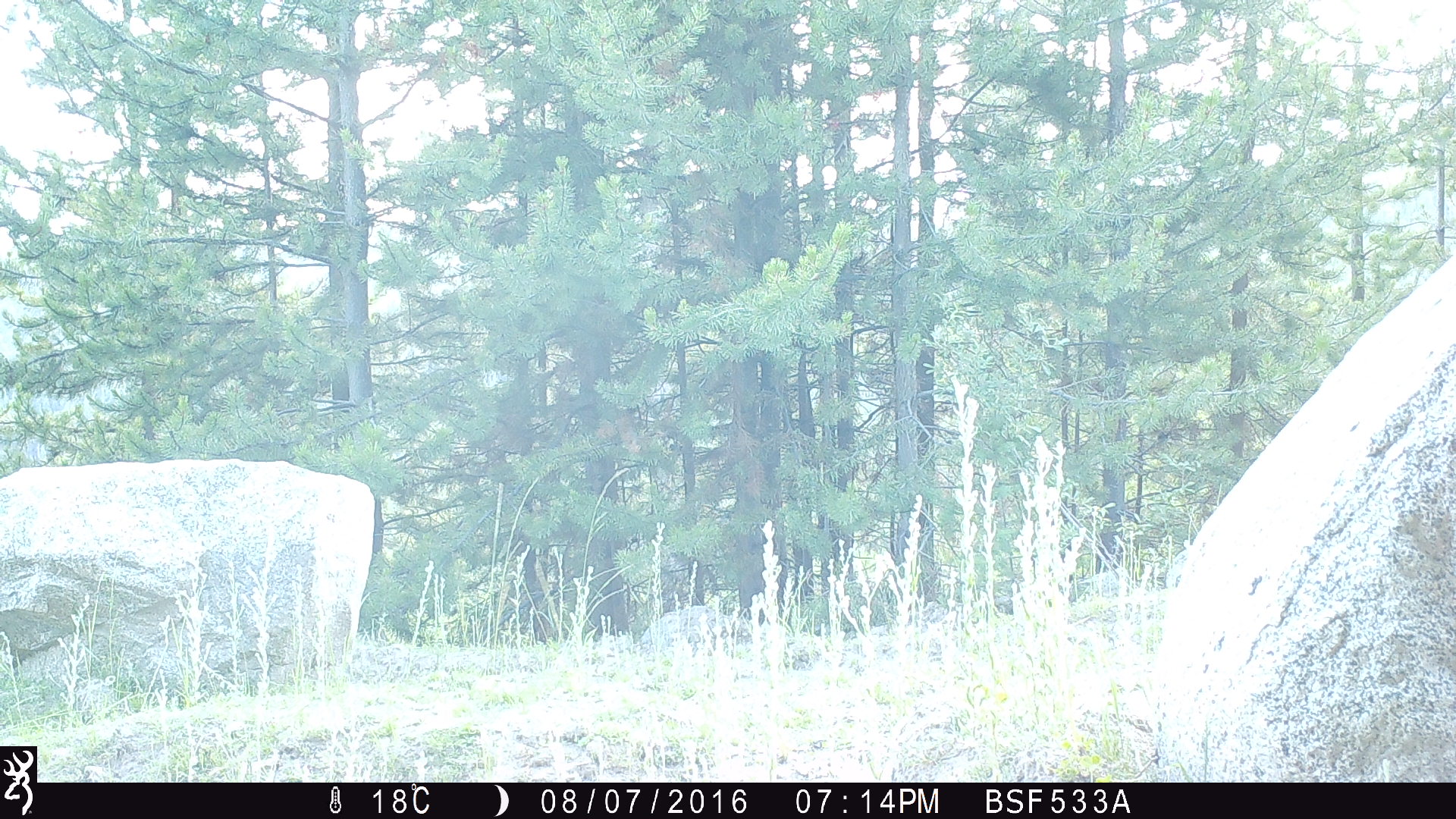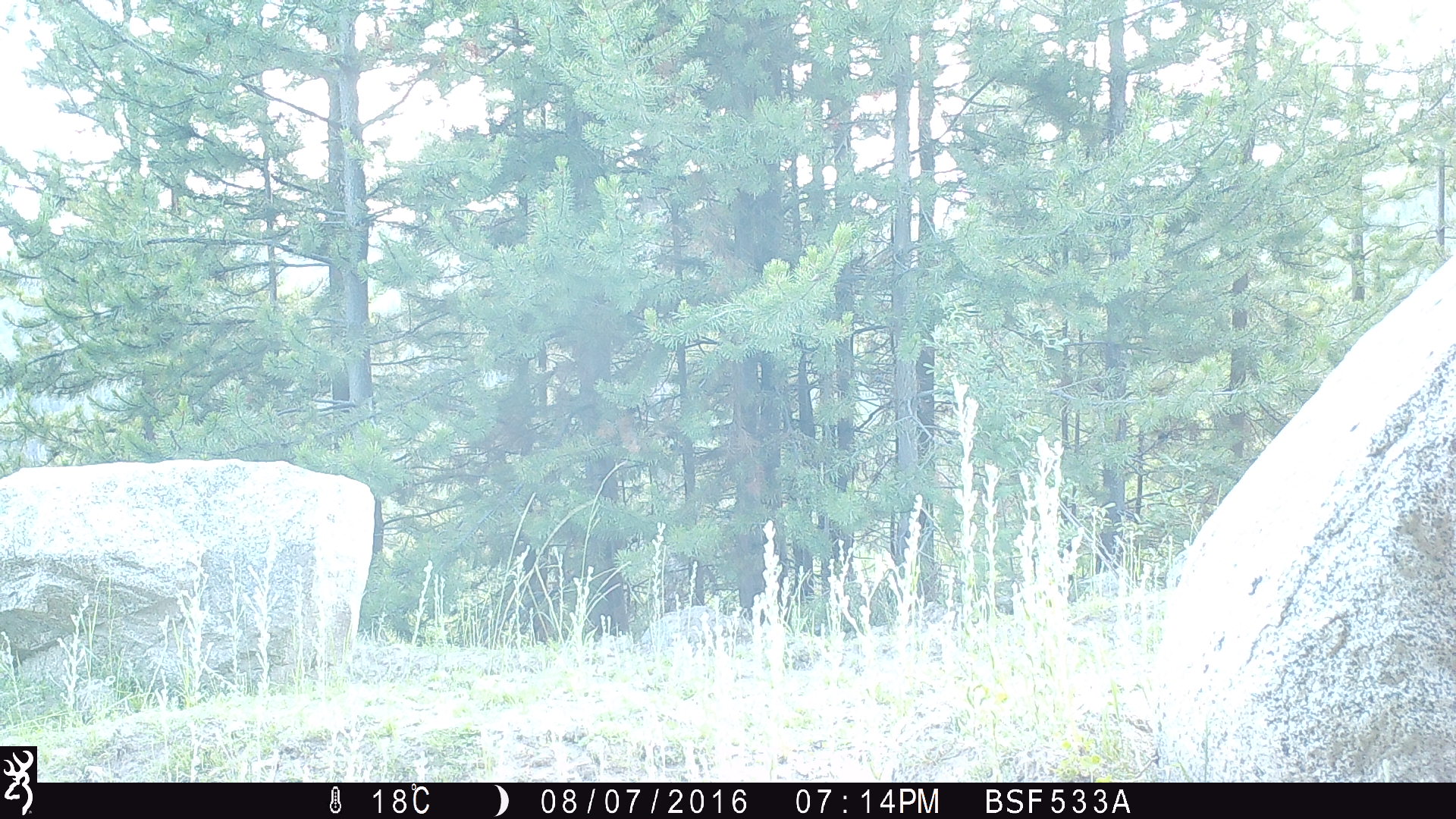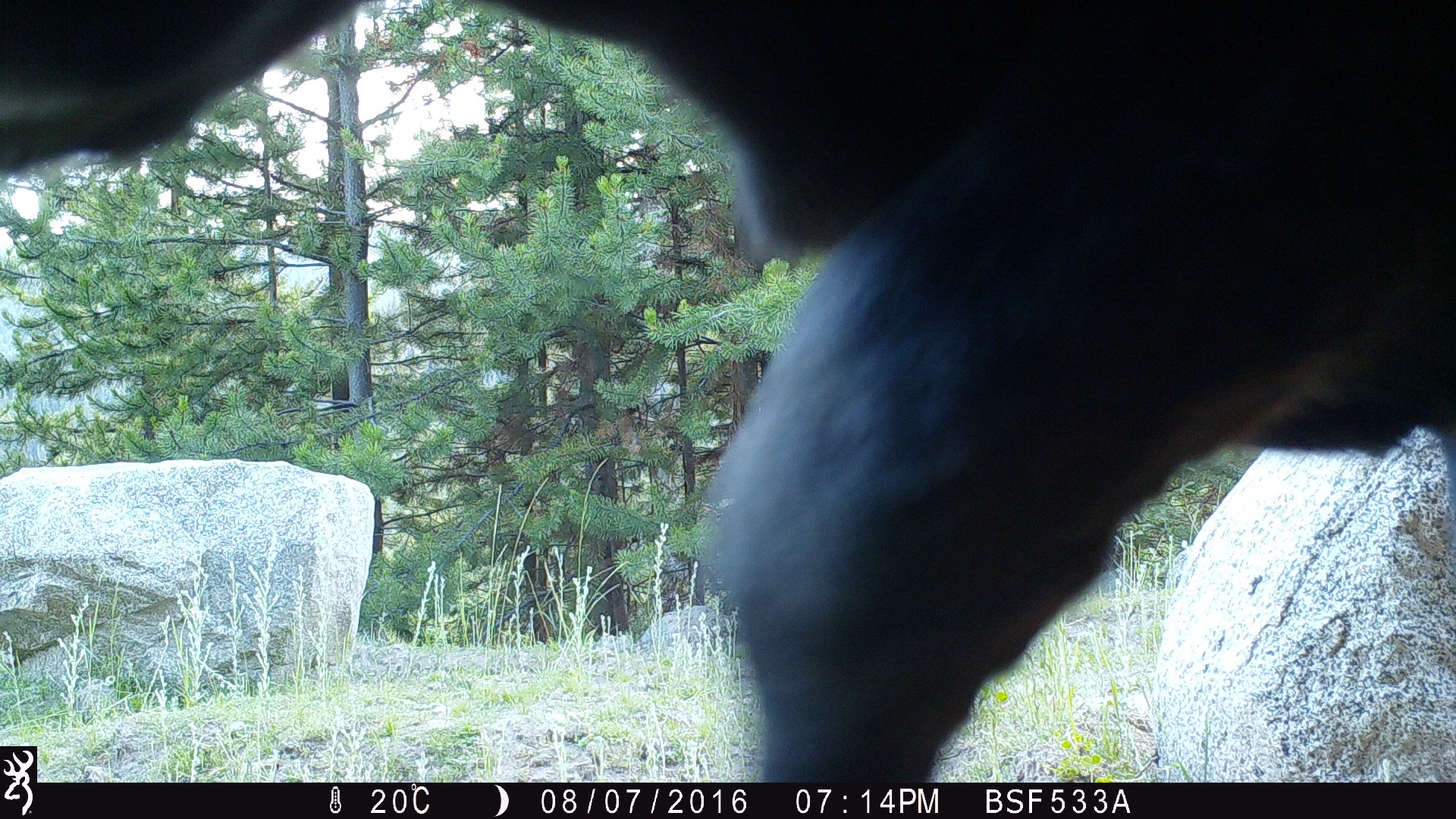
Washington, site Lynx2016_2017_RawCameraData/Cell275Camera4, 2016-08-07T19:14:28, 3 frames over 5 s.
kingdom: Animalia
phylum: Chordata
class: Mammalia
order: Artiodactyla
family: Bovidae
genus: Bos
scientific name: Bos taurus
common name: domestic cattle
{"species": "domestic cattle (Bos taurus)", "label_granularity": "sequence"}